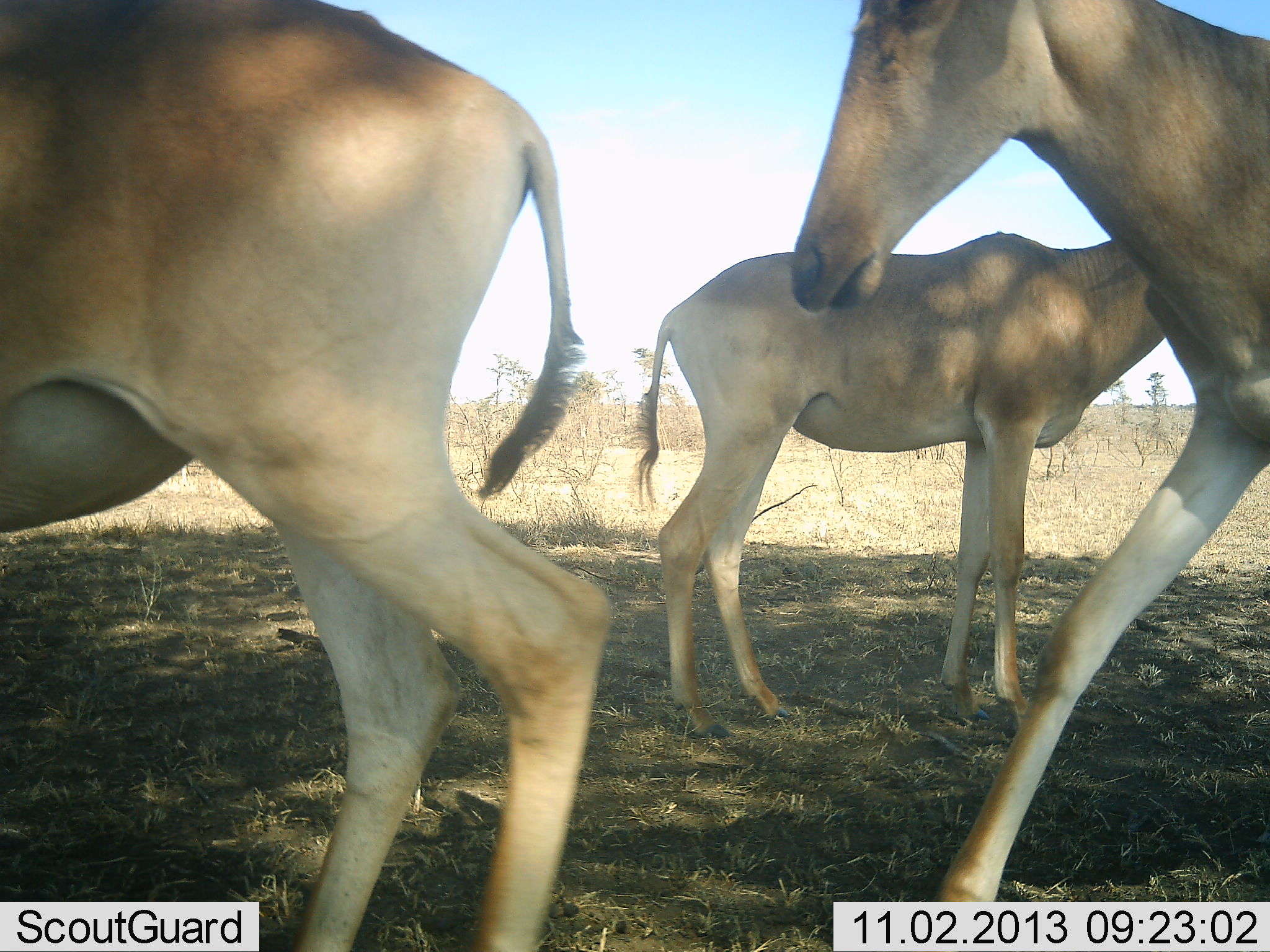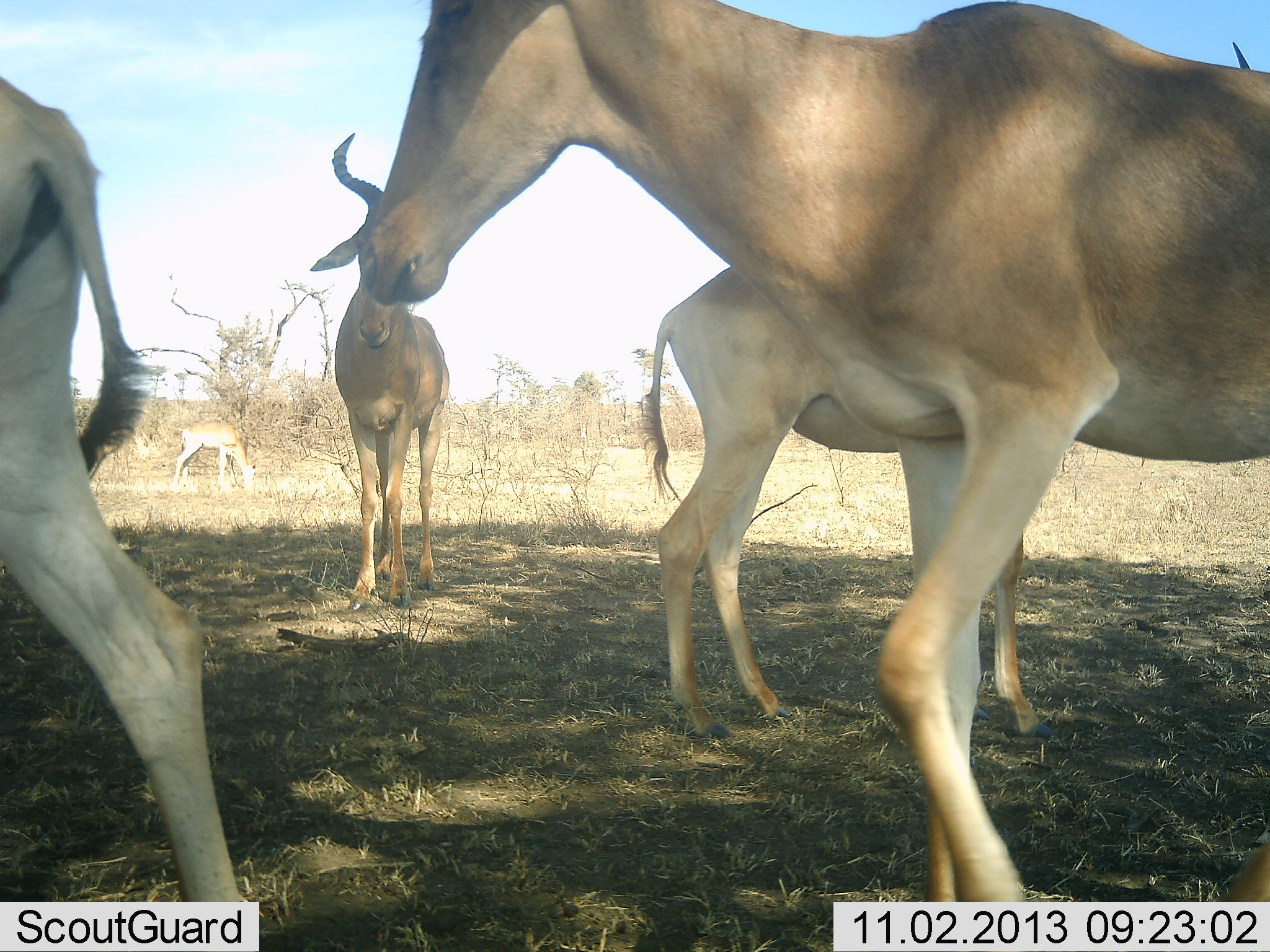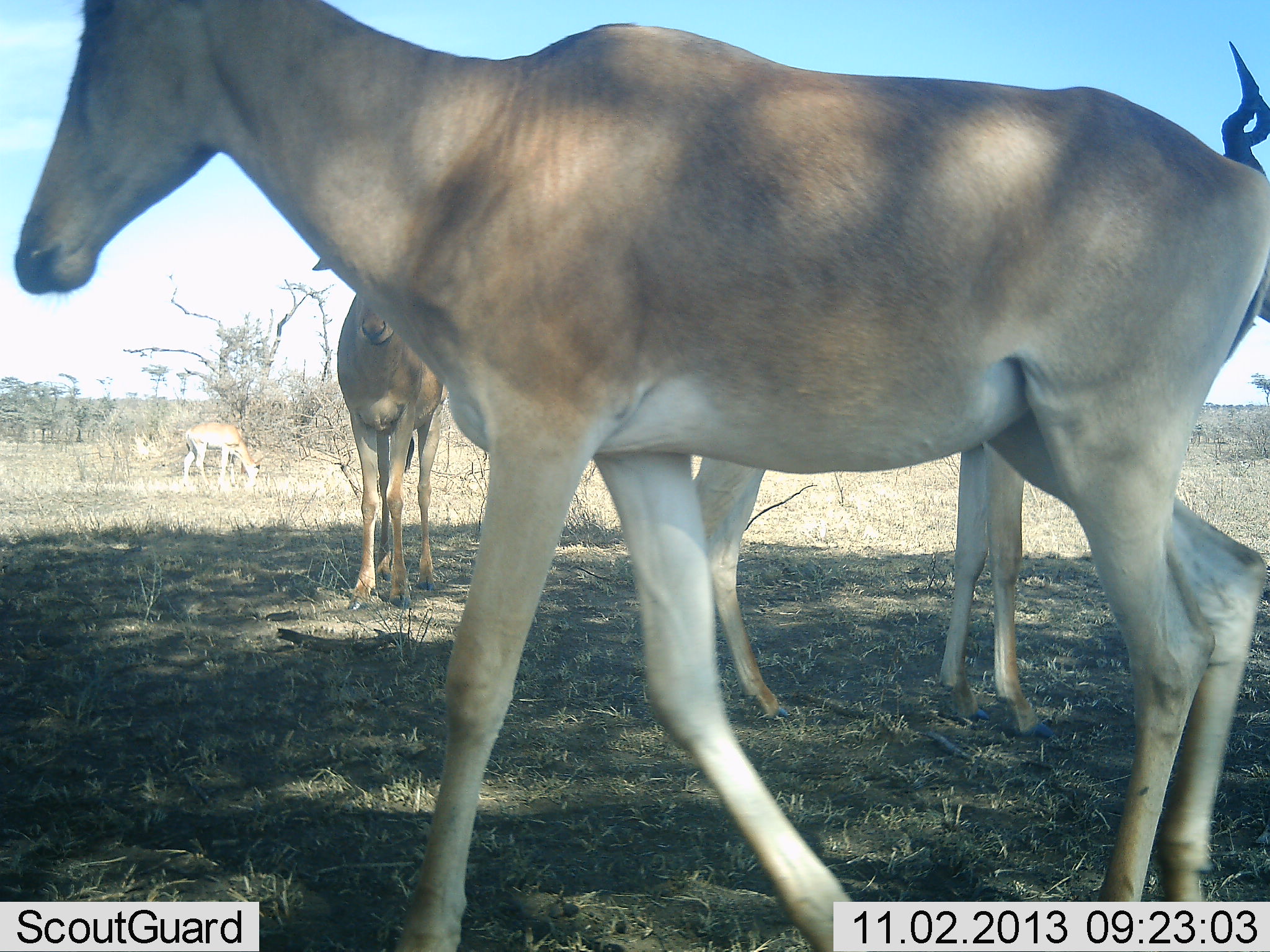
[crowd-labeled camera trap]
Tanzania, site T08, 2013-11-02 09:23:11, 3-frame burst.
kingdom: Animalia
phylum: Chordata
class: Mammalia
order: Artiodactyla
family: Bovidae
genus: Alcelaphus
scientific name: Alcelaphus buselaphus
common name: hartebeest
Hartebeest (Alcelaphus buselaphus), count 5. Behavior (volunteer vote fractions): standing 92%, resting 4%, moving 76%, interacting 4%. Young present (vote fraction): 8%. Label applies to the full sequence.